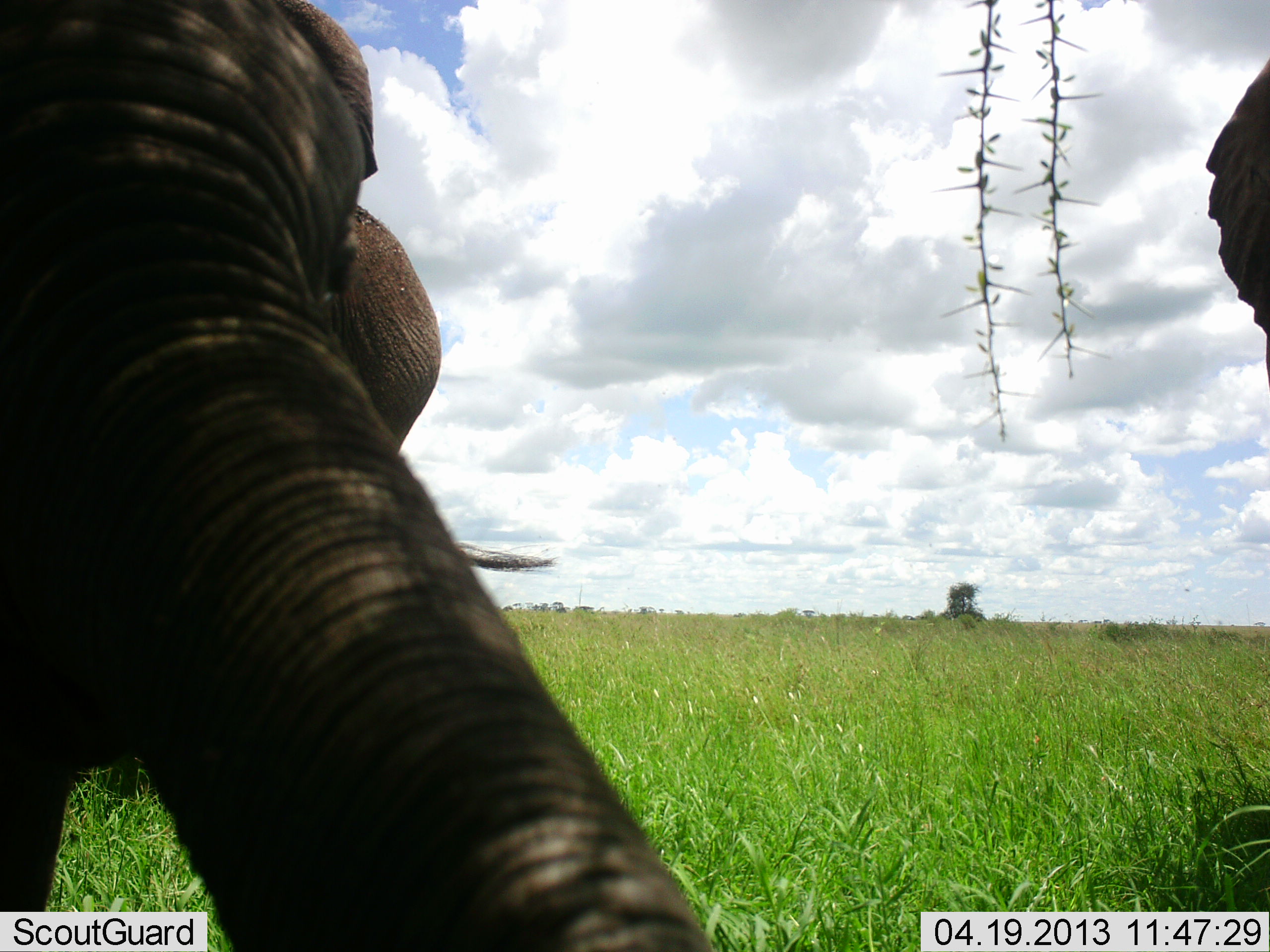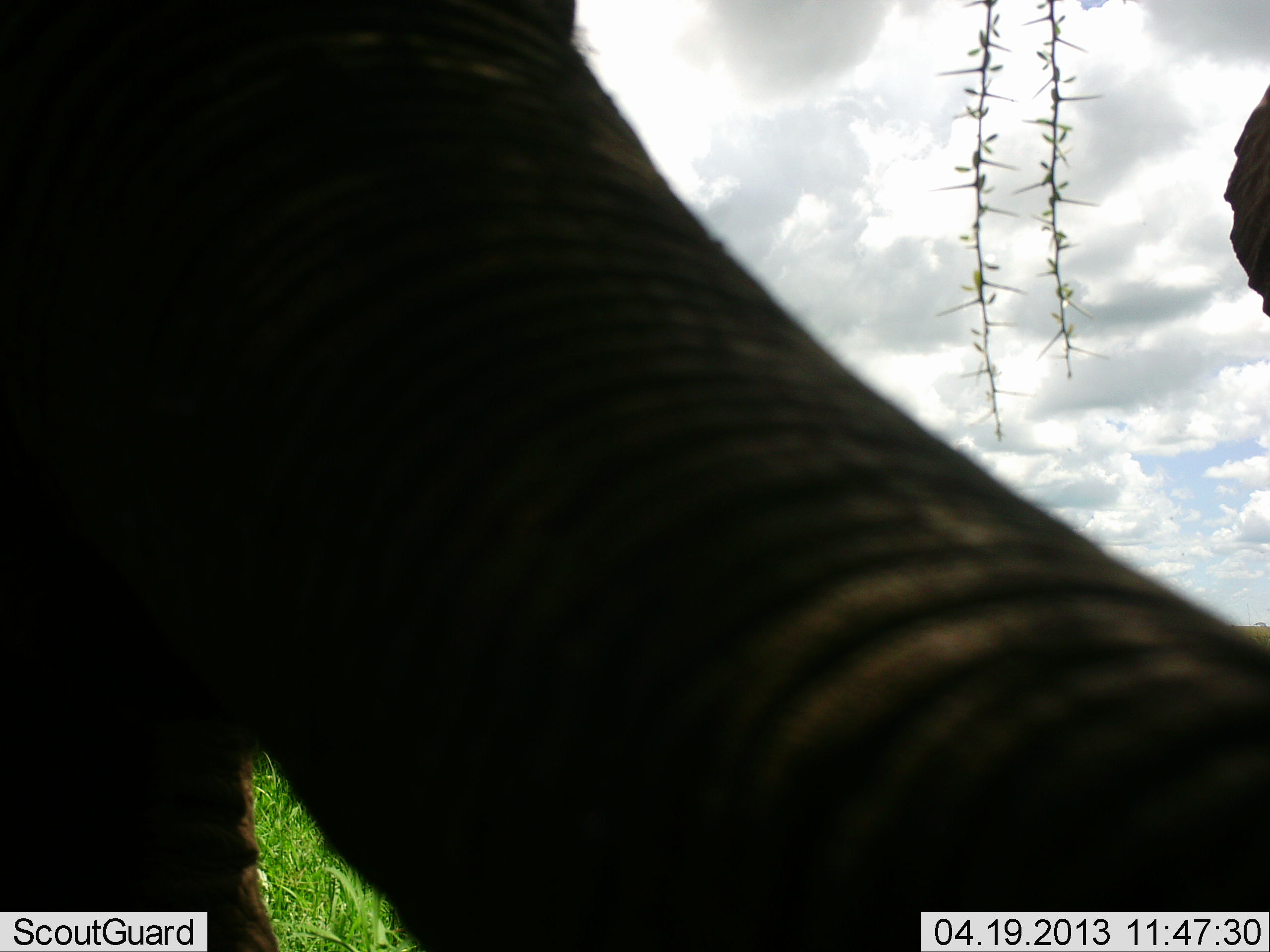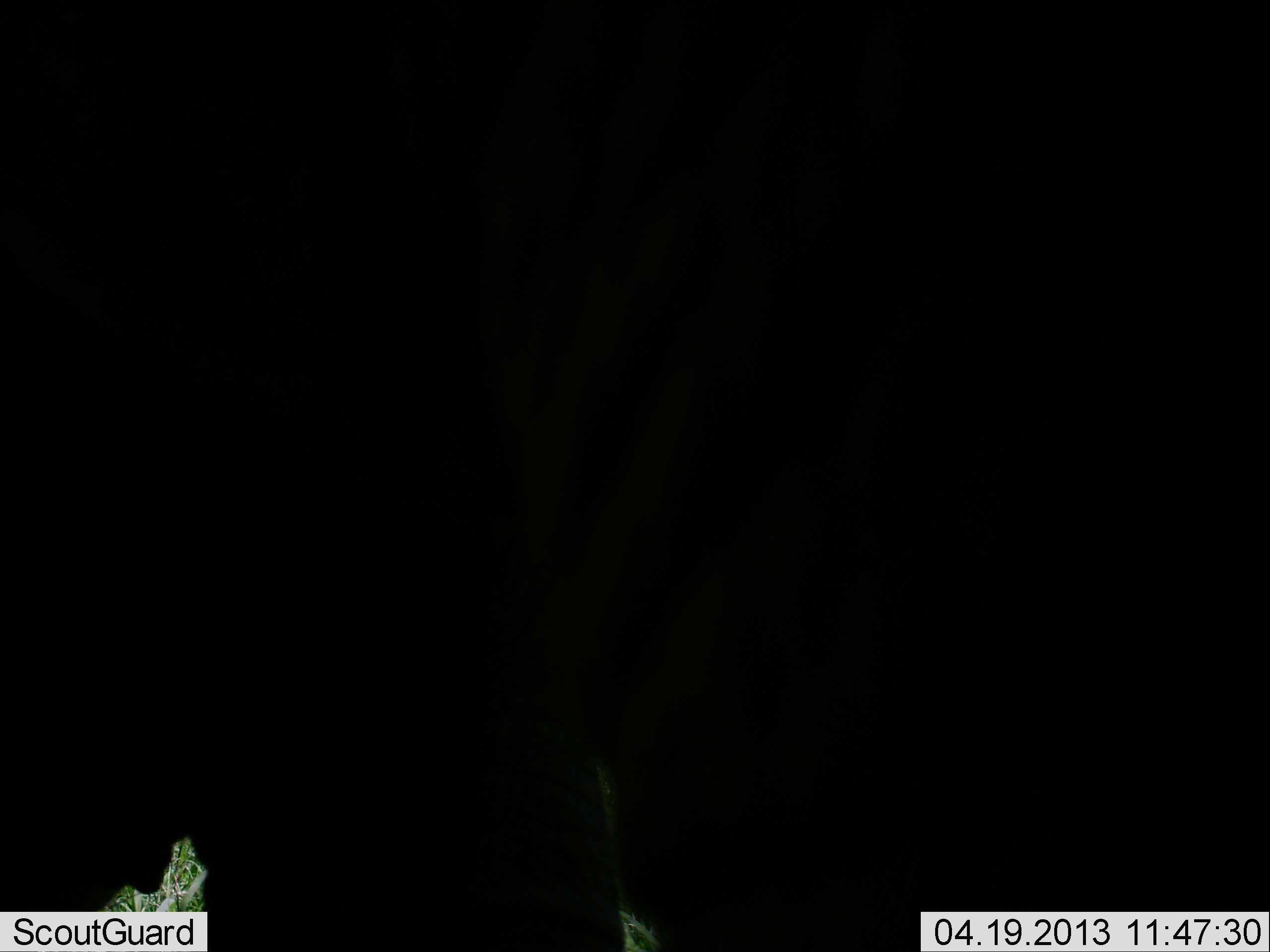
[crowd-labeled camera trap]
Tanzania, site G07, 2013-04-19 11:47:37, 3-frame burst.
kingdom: Animalia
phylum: Chordata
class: Mammalia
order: Proboscidea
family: Elephantidae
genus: Loxodonta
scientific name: Loxodonta africana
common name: african bush elephant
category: elephant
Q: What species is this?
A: Elephant (african bush elephant) (Loxodonta africana).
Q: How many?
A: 2.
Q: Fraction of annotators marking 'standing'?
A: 65%.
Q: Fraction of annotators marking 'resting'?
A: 0%.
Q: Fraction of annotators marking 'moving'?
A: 41%.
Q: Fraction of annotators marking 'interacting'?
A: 29%.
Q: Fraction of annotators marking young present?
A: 12%.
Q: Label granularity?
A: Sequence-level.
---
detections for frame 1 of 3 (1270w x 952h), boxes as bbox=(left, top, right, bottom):
animal: bbox=(0, 0, 721, 952); bbox=(1198, 57, 1270, 385)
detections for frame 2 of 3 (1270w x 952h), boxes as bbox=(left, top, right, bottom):
animal: bbox=(1, 0, 1270, 951); bbox=(1209, 67, 1270, 323)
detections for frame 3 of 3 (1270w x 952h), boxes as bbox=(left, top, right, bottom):
animal: bbox=(0, 0, 1270, 952)